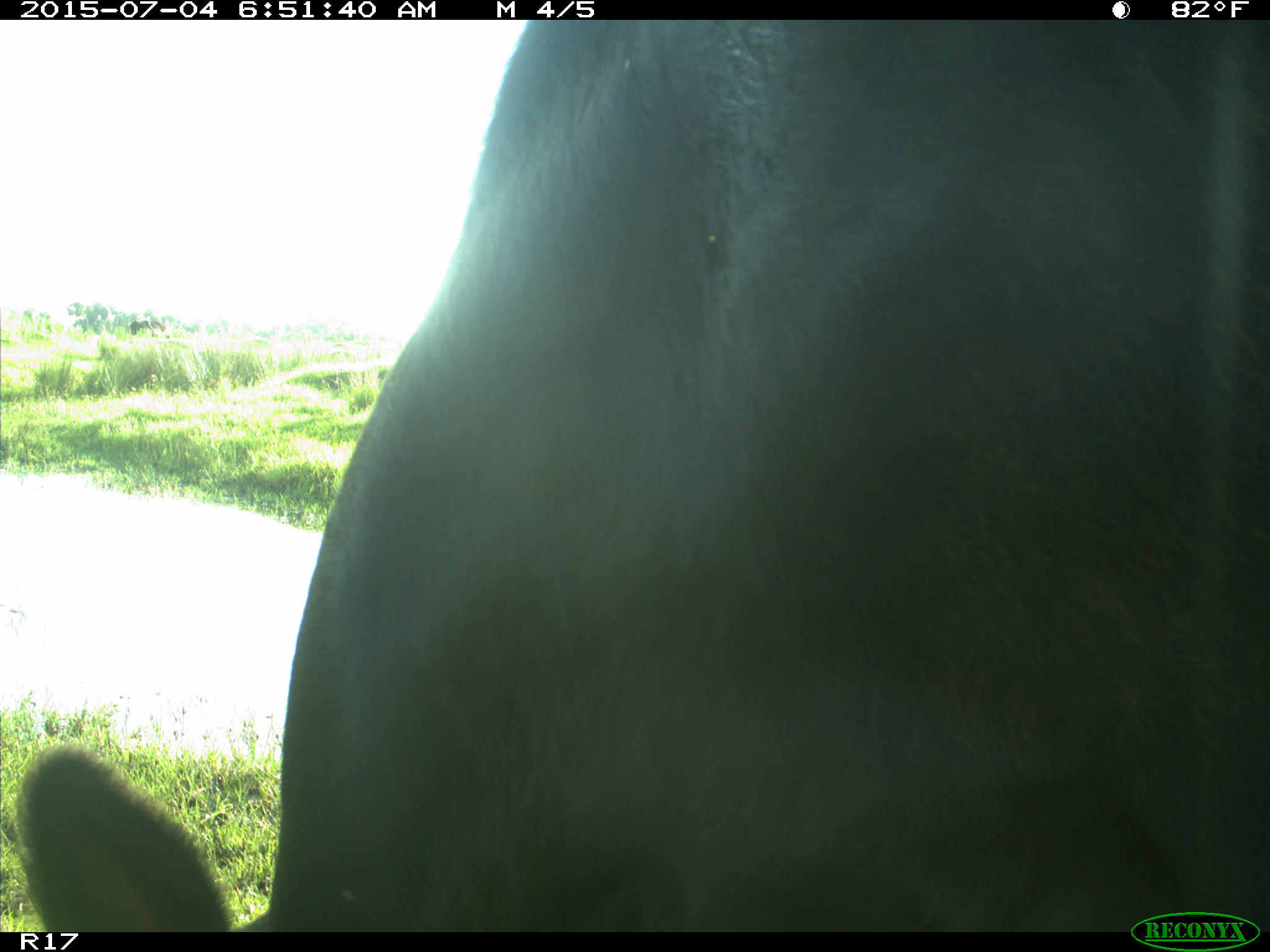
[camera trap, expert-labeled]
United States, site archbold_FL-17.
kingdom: Animalia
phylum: Chordata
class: Mammalia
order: Artiodactyla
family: Bovidae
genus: Bos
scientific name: Bos taurus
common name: domestic cow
Bos taurus (domestic cow).